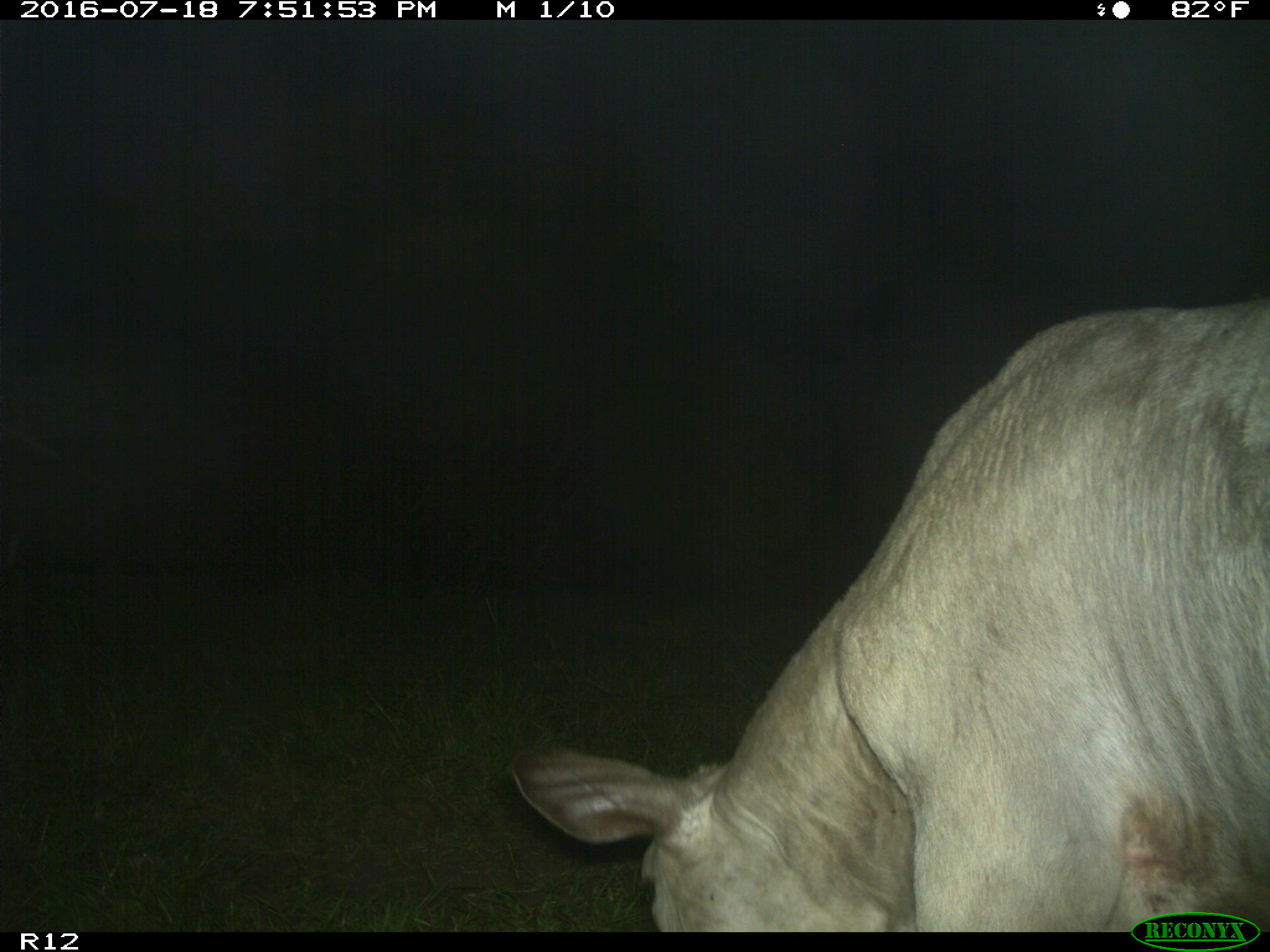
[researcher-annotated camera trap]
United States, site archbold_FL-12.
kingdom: Animalia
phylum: Chordata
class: Mammalia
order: Artiodactyla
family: Bovidae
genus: Bos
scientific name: Bos taurus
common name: domestic cow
Bos taurus (domestic cow).